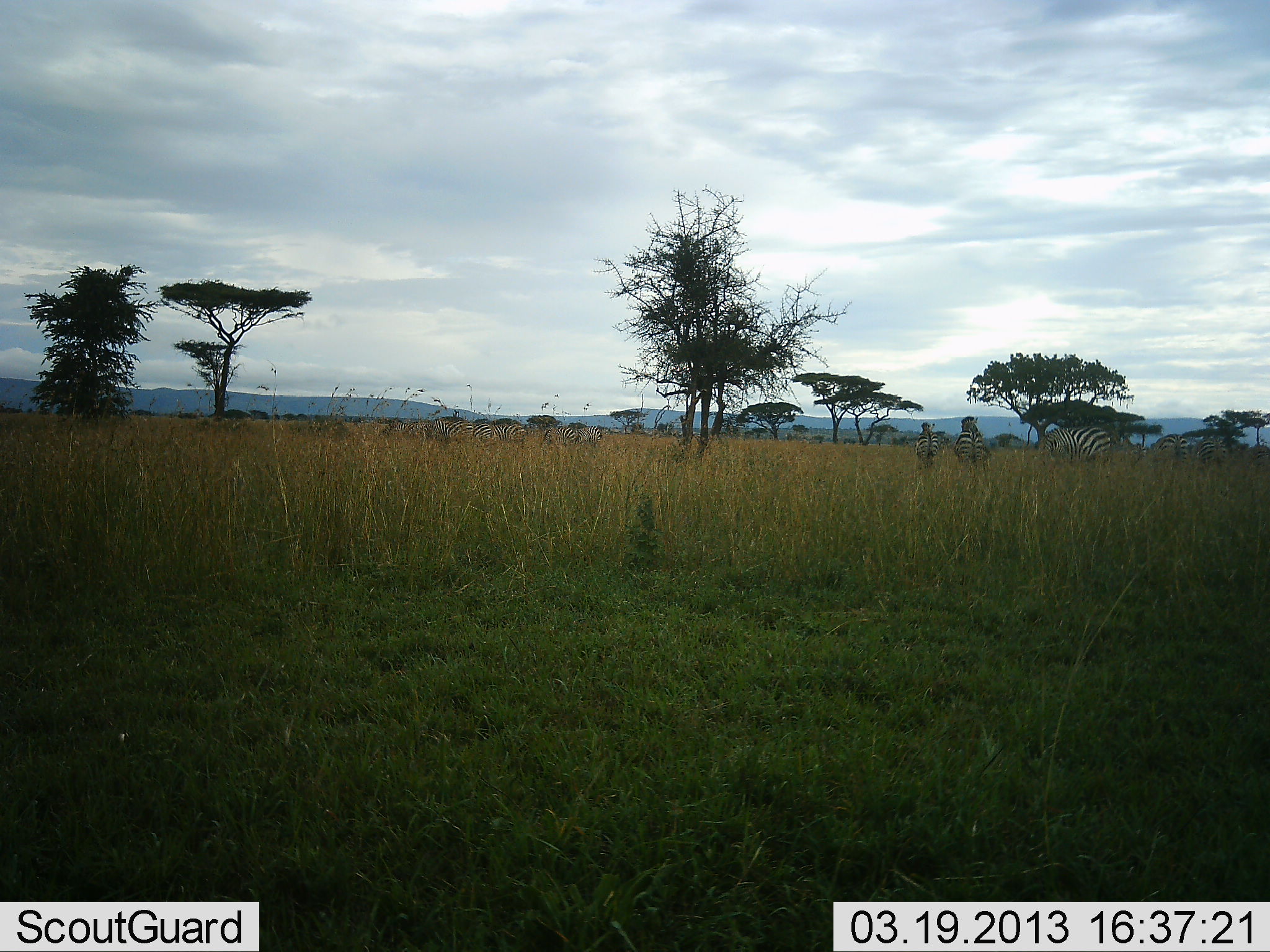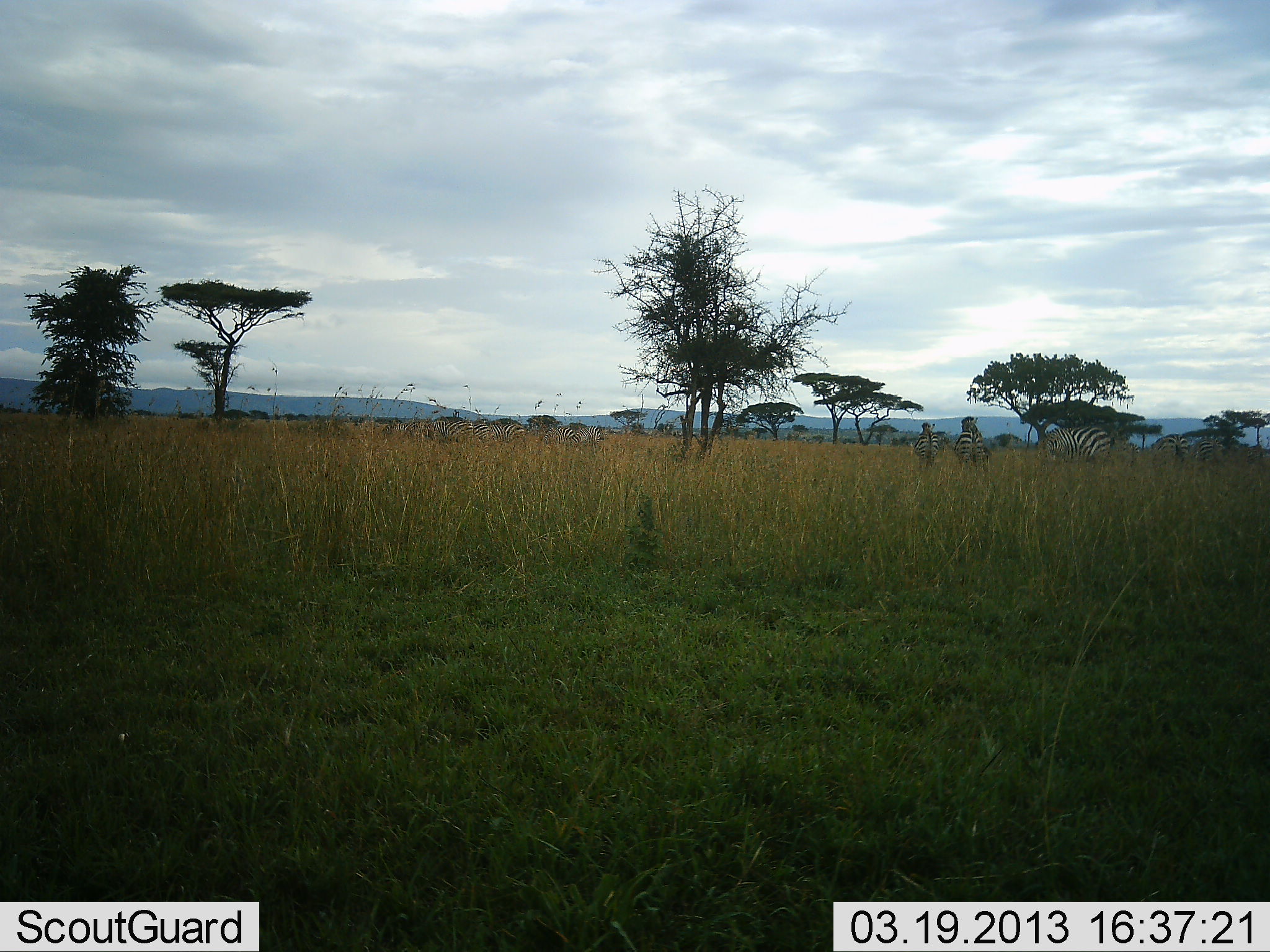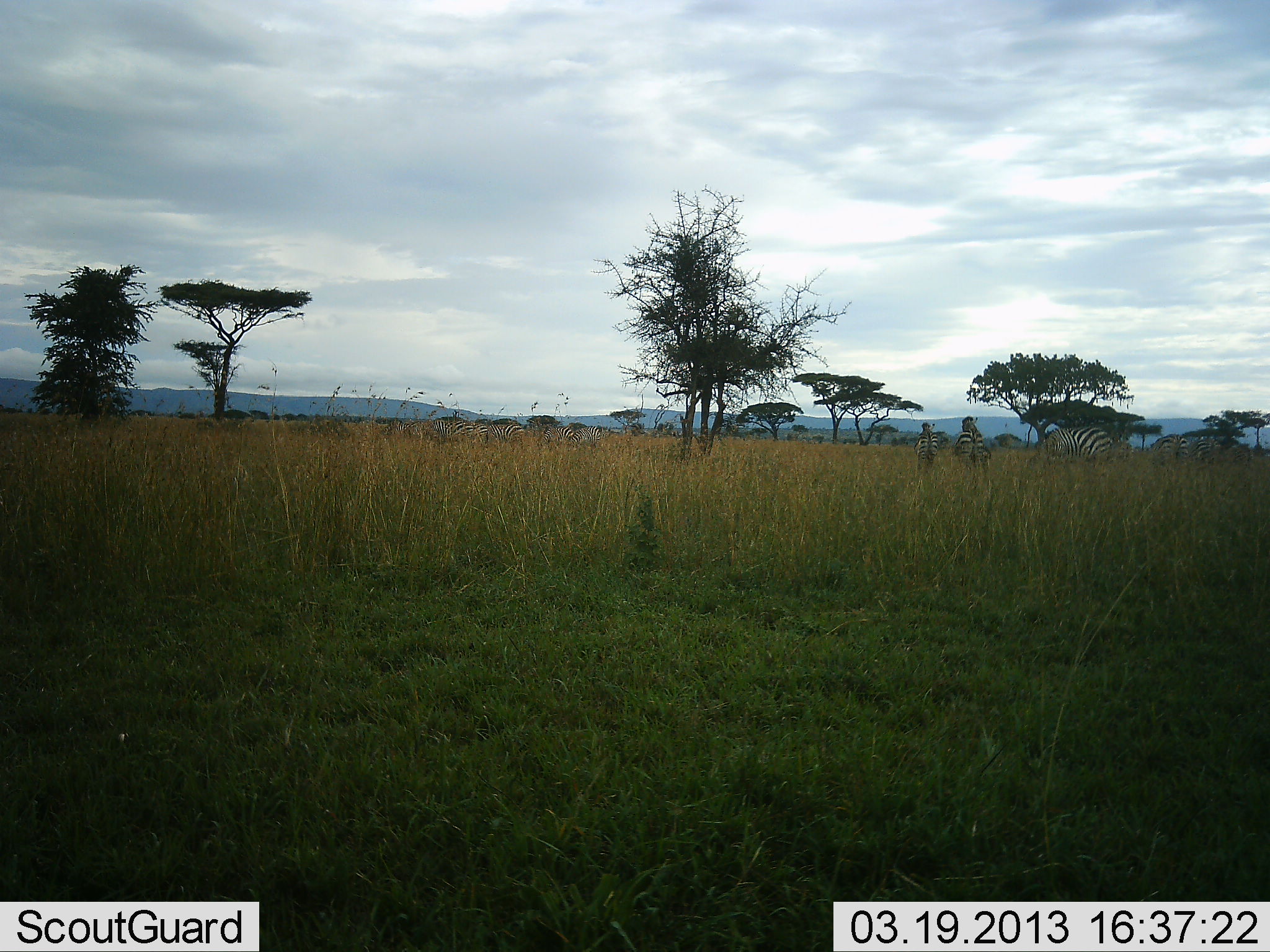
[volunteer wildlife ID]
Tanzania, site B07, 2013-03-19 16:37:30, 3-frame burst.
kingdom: Animalia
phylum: Chordata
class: Mammalia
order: Perissodactyla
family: Equidae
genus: Equus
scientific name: Equus quagga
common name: plains zebra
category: zebra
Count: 4.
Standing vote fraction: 82%.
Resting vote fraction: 4%.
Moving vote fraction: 11%.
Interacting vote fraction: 0%.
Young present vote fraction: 0%.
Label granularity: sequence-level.